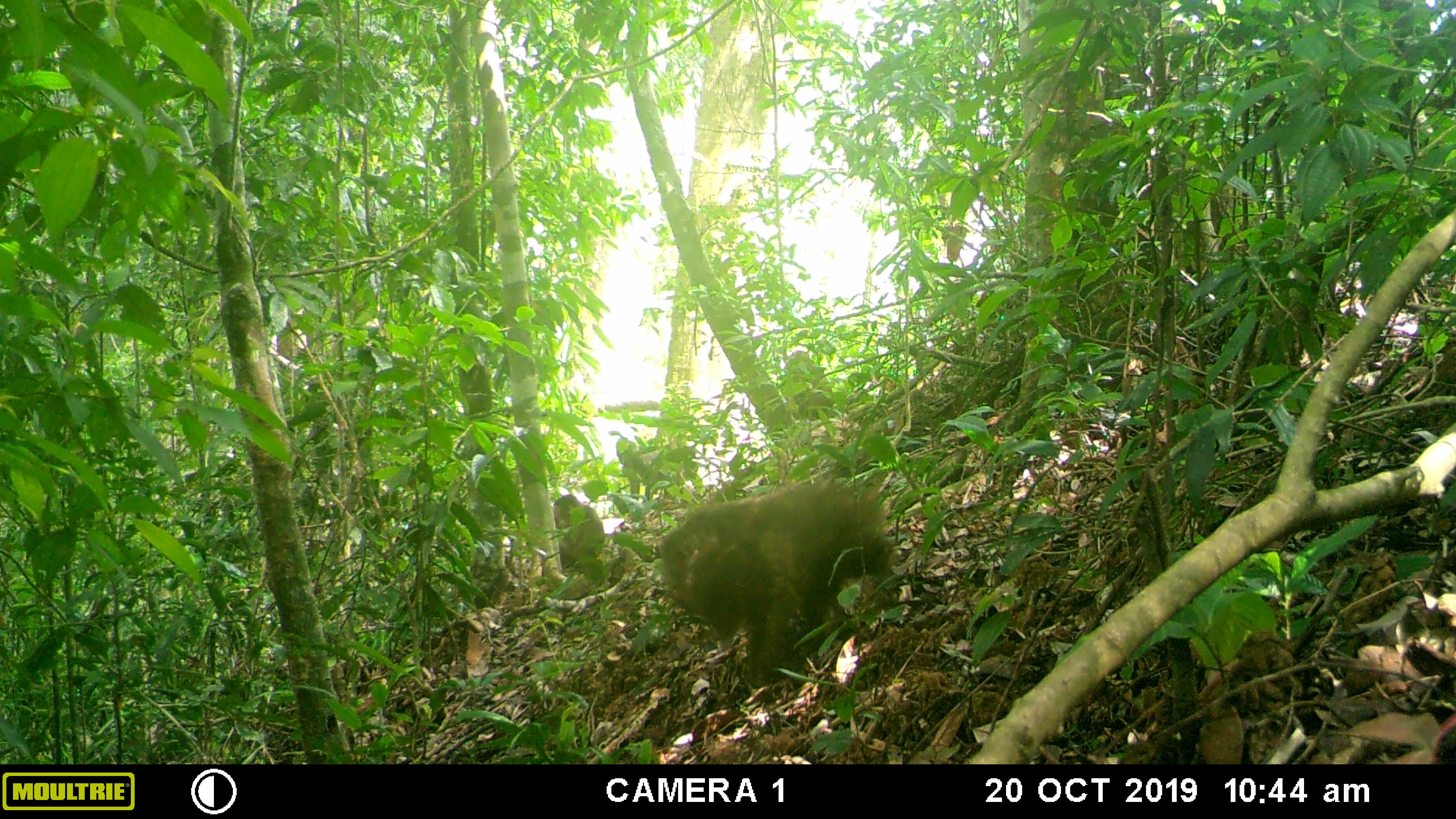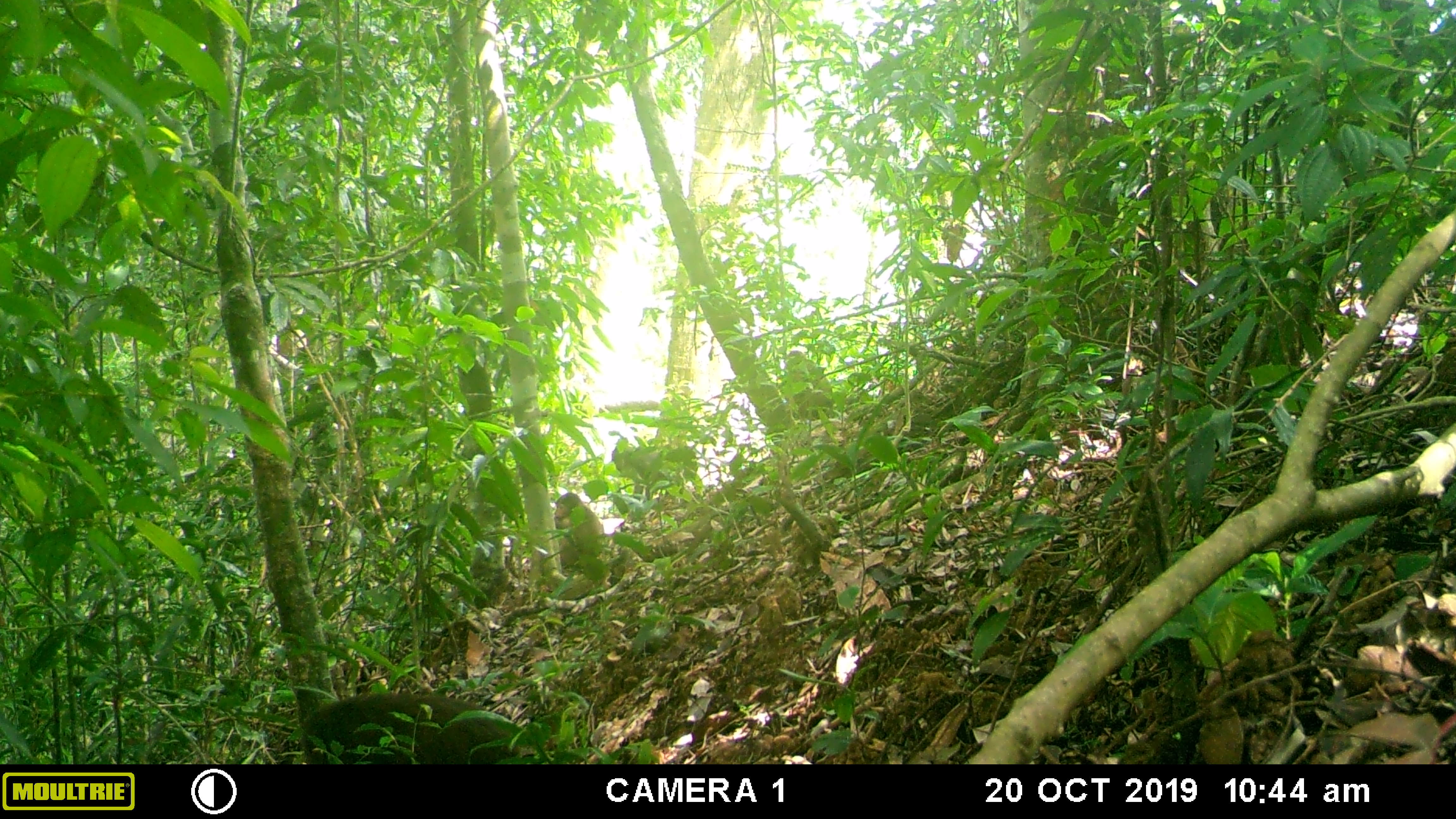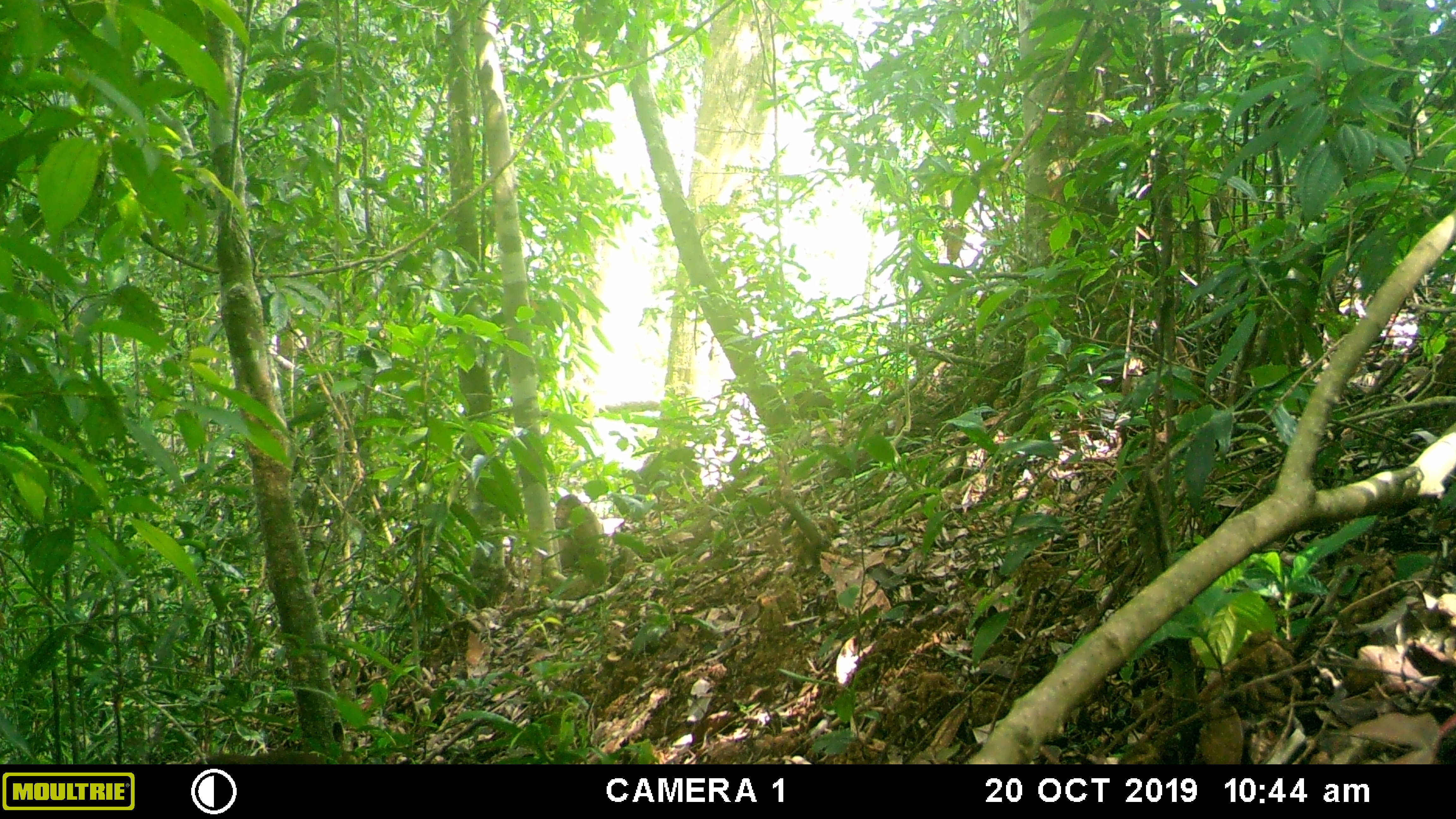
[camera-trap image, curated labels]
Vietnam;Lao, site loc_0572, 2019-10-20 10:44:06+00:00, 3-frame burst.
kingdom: Animalia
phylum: Chordata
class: Mammalia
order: Primates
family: Cercopithecidae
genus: Macaca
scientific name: Macaca arctoides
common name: stump-tailed macaque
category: stump tailed macaque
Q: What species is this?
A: Stump tailed macaque (stump-tailed macaque) (Macaca arctoides).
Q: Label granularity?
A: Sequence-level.